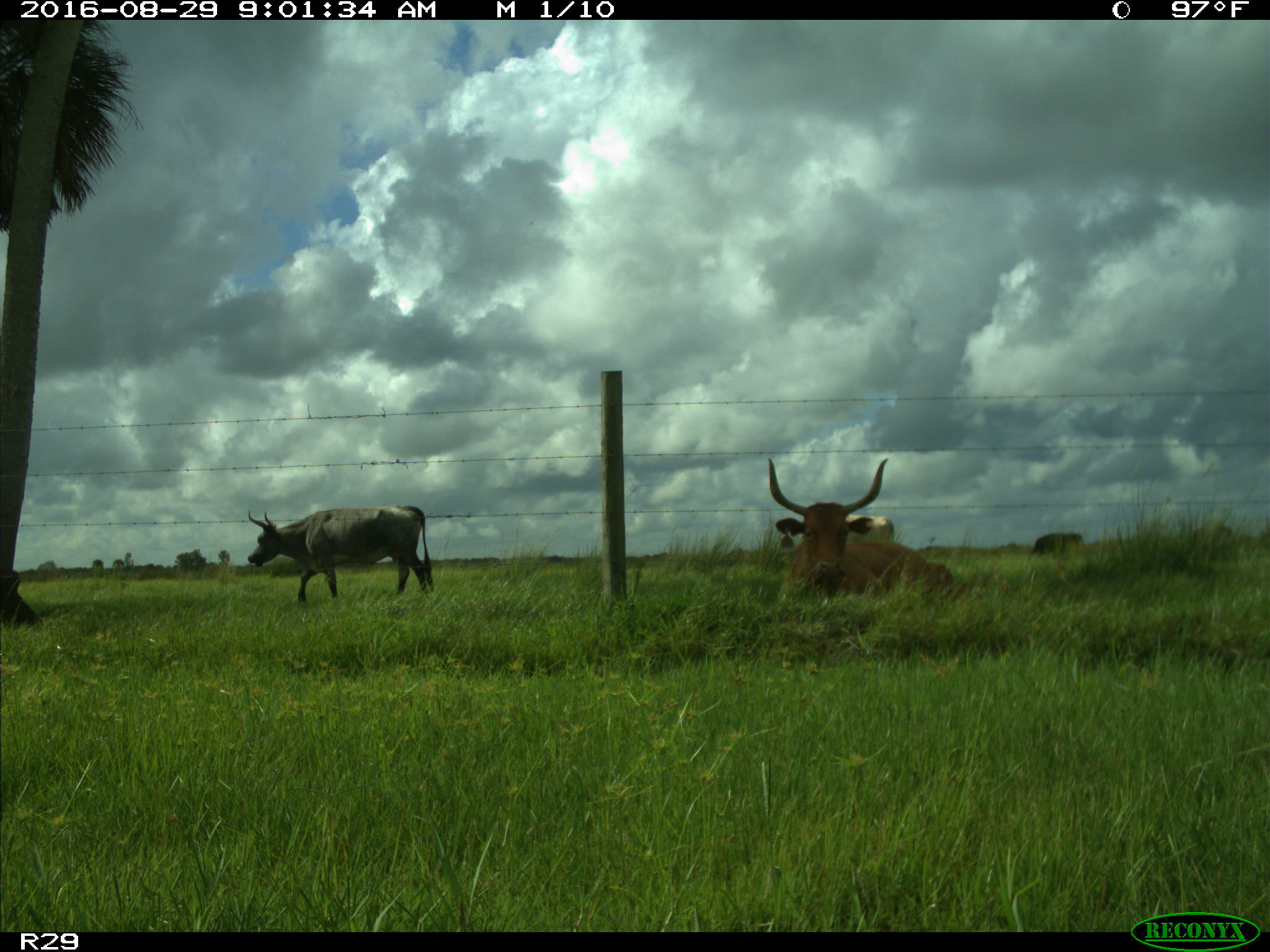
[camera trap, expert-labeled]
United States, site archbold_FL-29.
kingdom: Animalia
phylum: Chordata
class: Mammalia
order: Artiodactyla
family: Bovidae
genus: Bos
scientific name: Bos taurus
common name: domestic cow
Bos taurus (domestic cow).